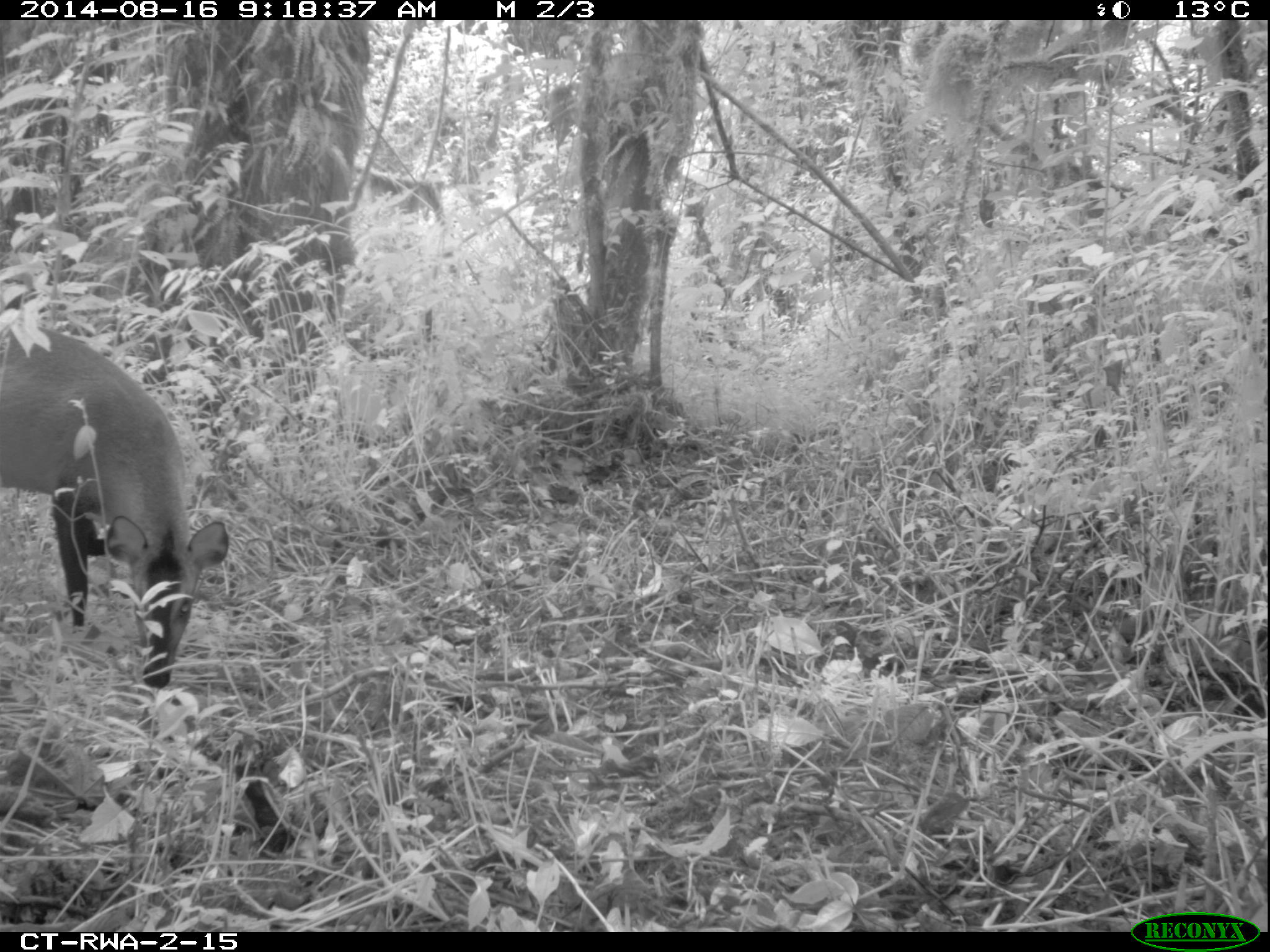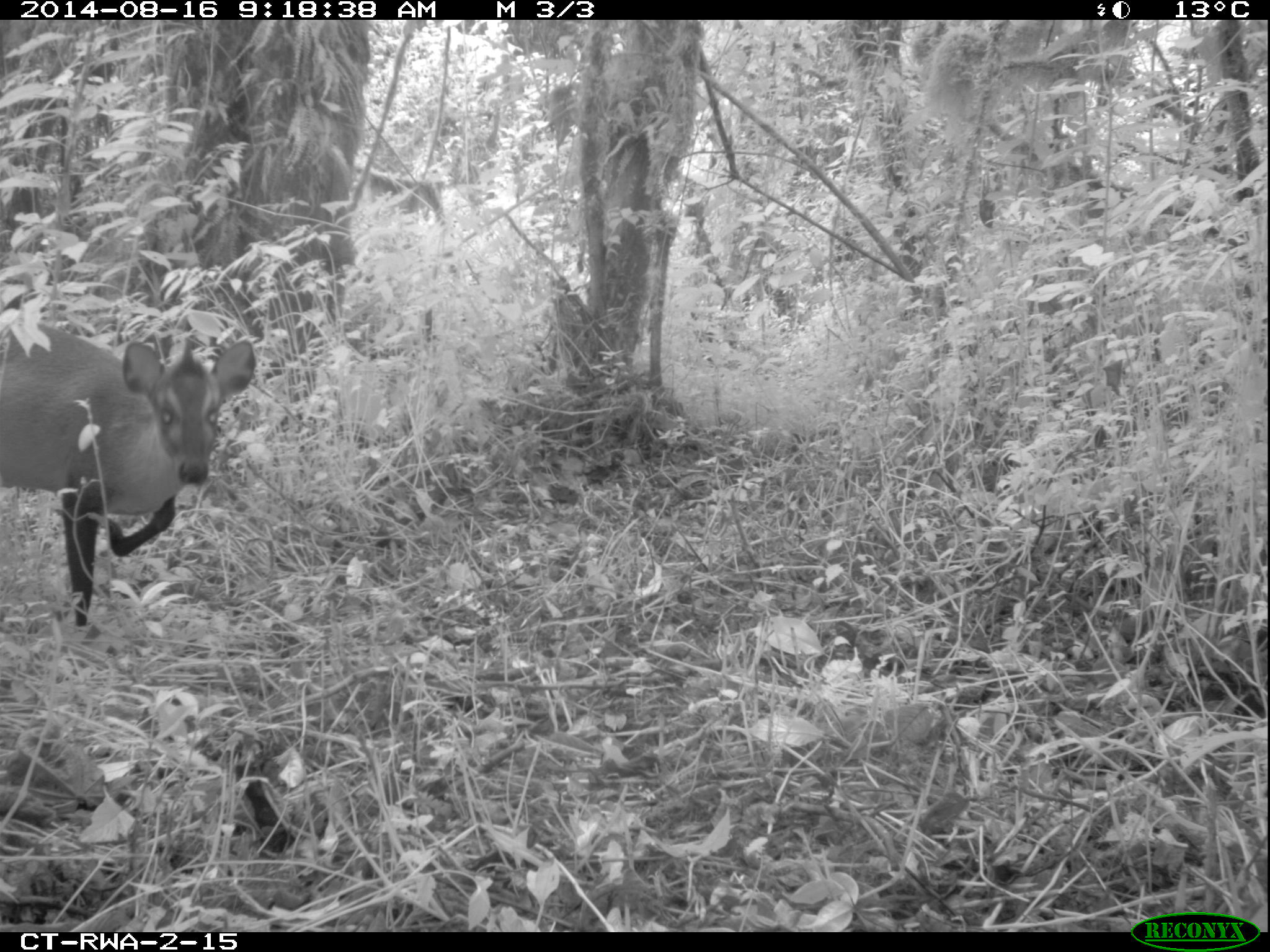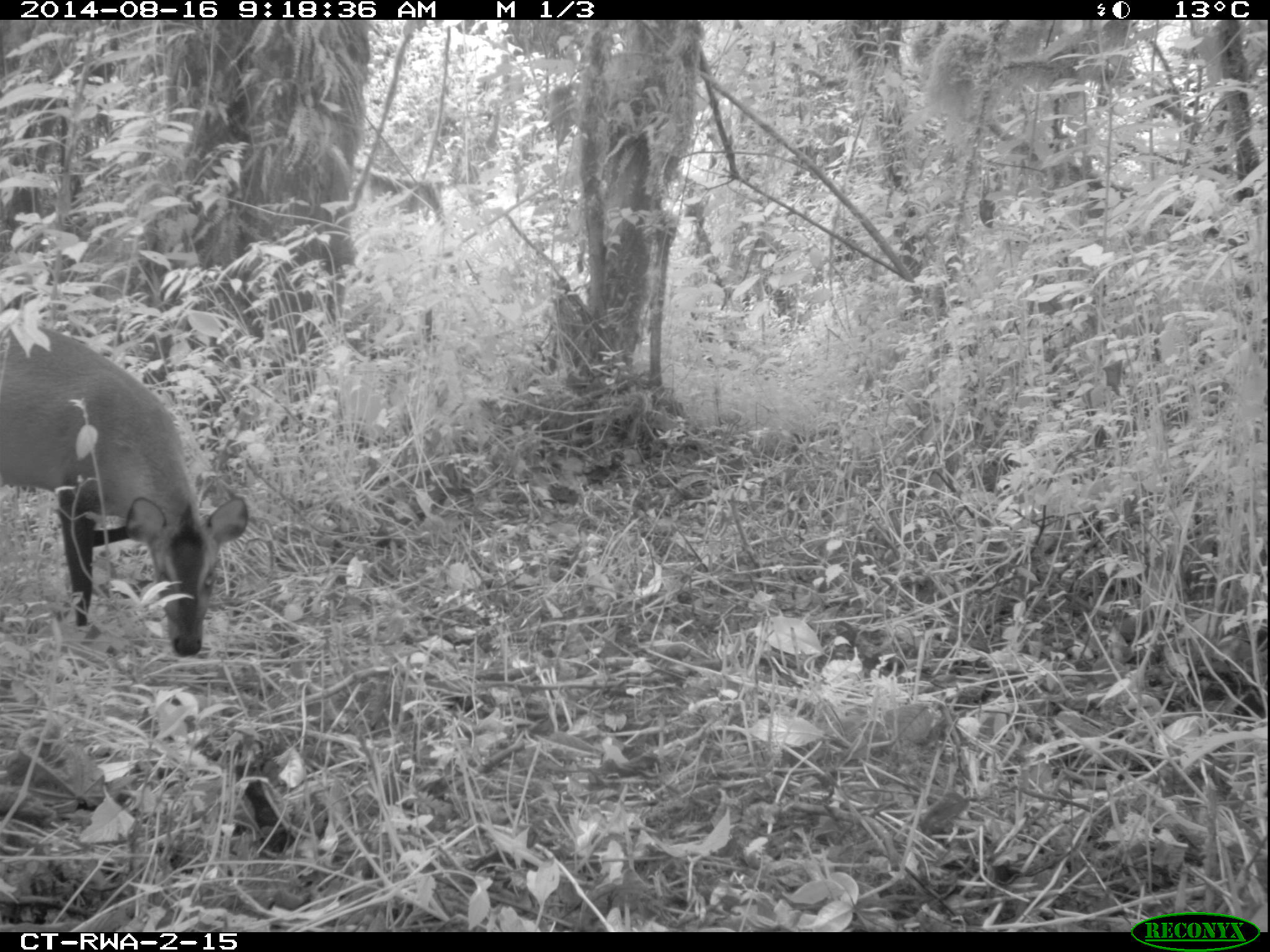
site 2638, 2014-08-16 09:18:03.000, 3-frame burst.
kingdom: Animalia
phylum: Chordata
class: Mammalia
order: Artiodactyla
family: Bovidae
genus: Cephalophus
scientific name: Cephalophus nigrifrons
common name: black-fronted duiker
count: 1